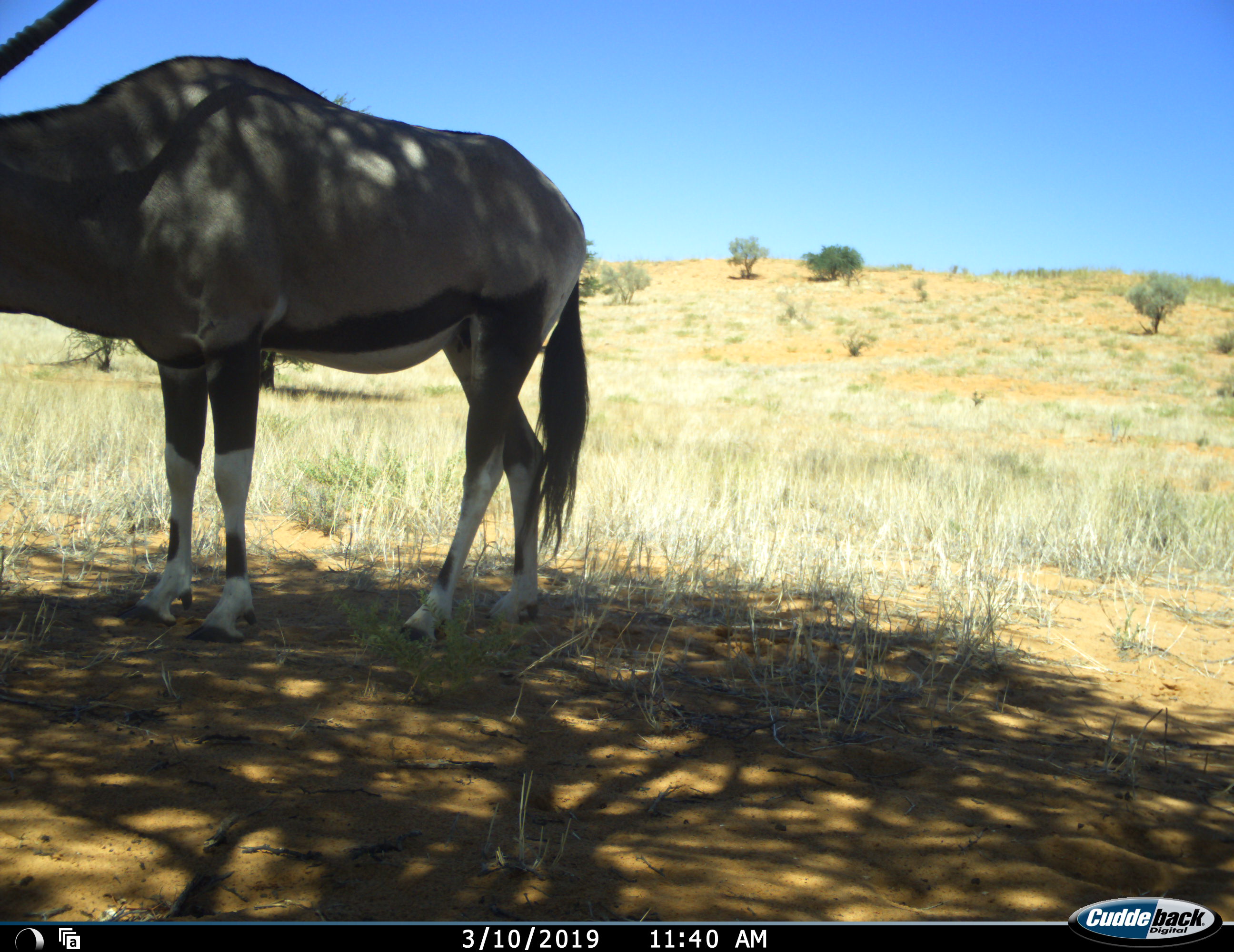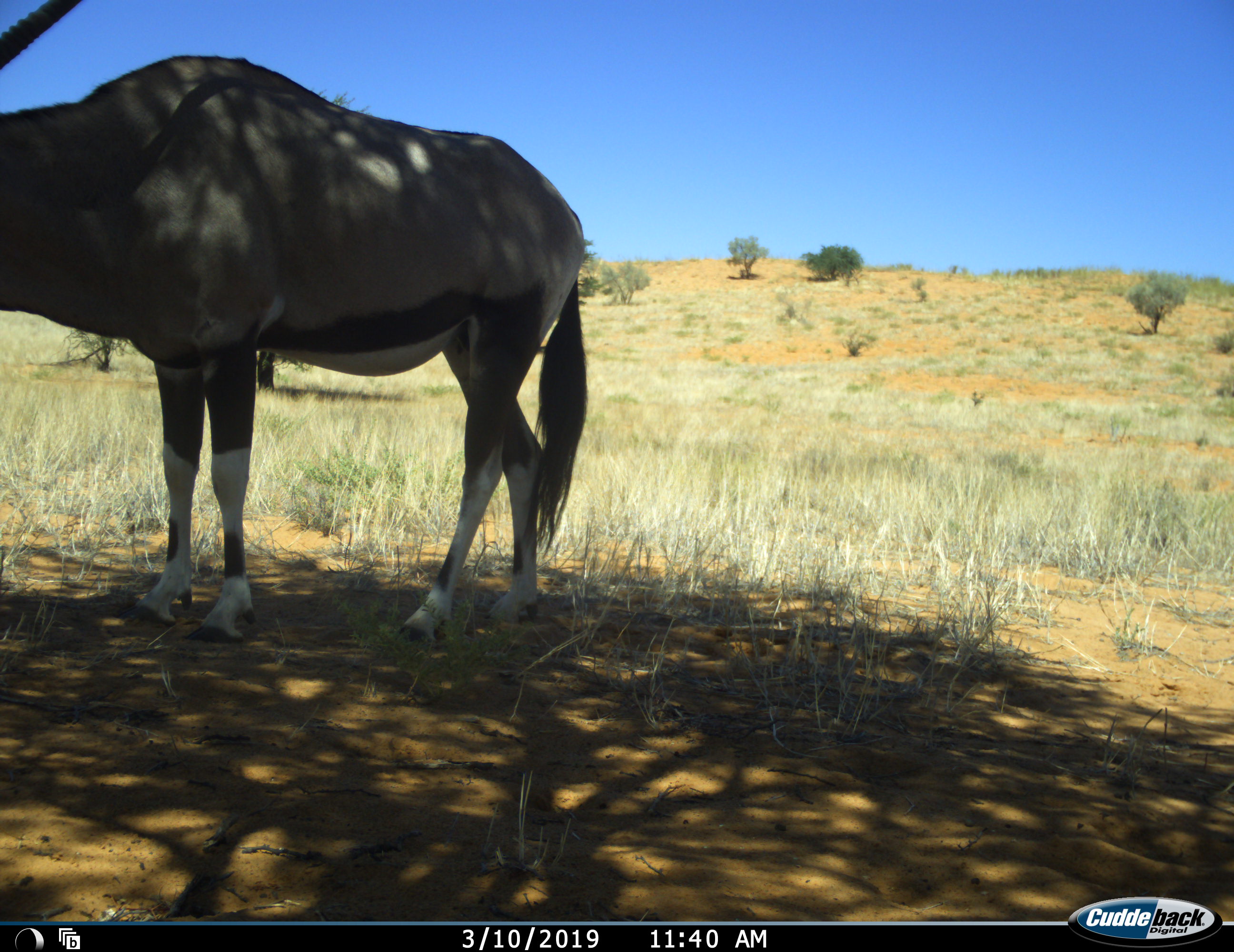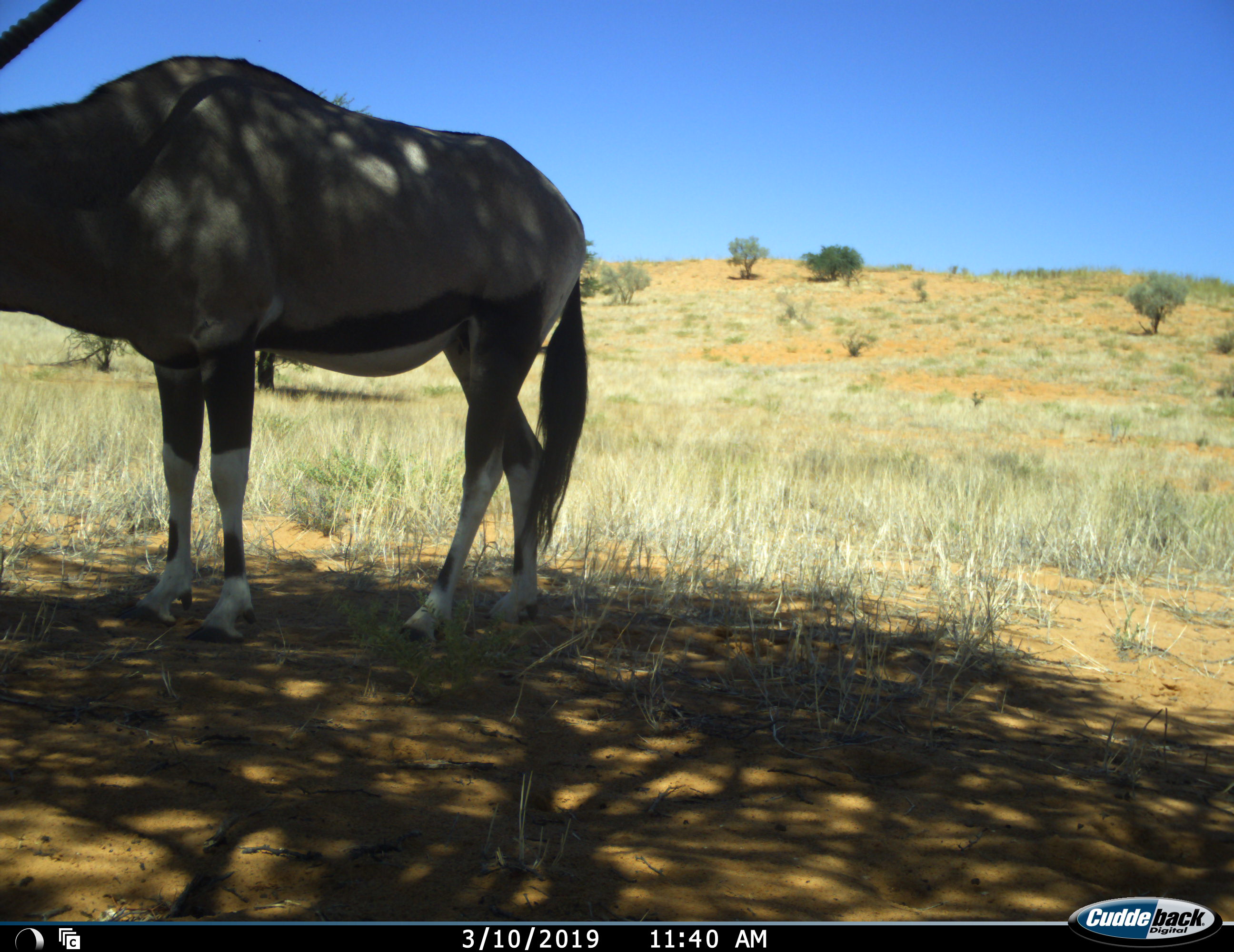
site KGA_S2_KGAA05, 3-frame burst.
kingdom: Animalia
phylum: Chordata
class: Mammalia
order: Artiodactyla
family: Bovidae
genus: Oryx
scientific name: Oryx gazella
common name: gemsbok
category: oryx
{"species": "oryx (gemsbok) (Oryx gazella)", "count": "1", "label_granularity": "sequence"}